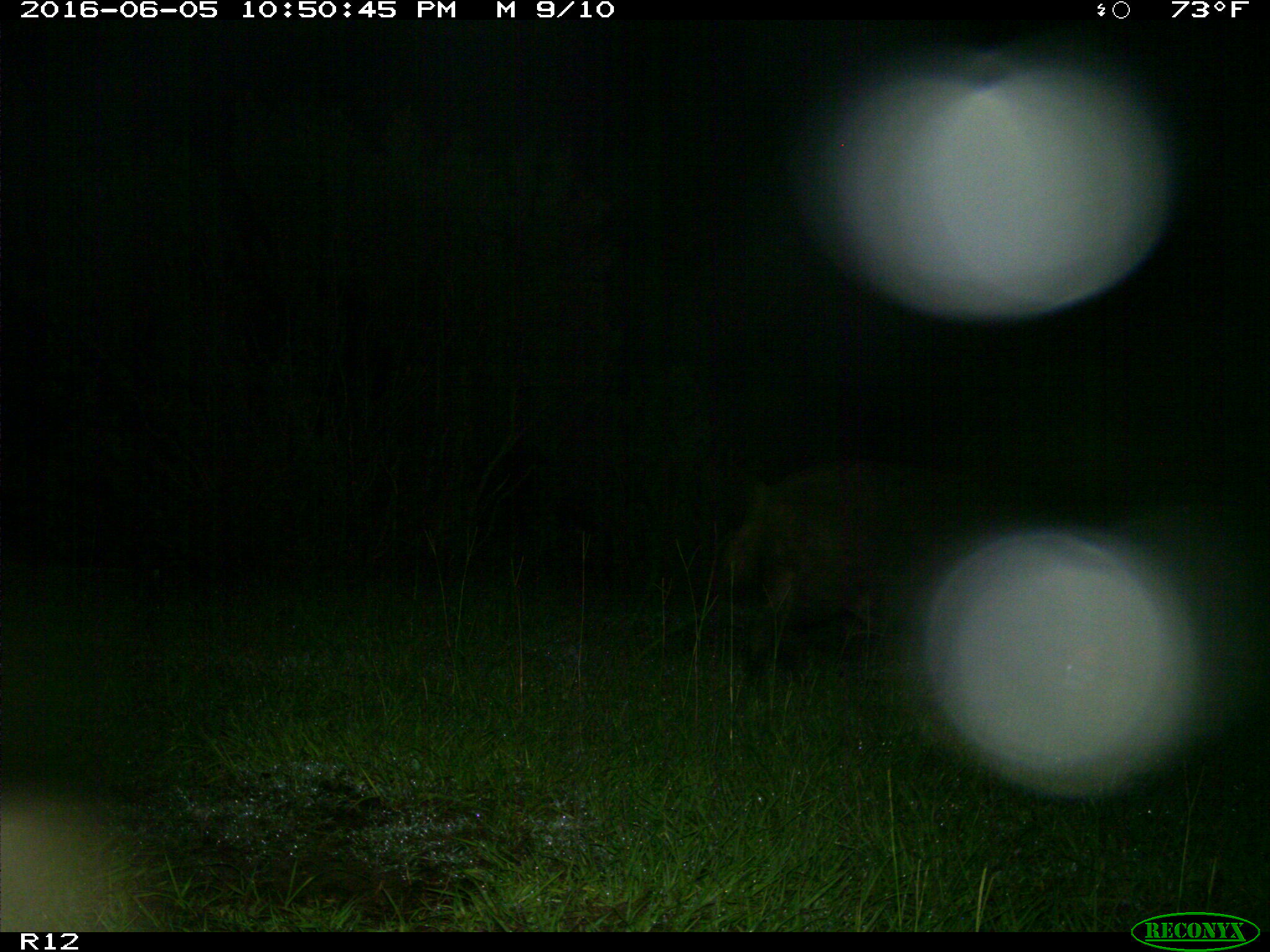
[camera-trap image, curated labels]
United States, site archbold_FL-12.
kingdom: Animalia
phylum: Chordata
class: Mammalia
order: Artiodactyla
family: Suidae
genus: Sus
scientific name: Sus scrofa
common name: wild boar